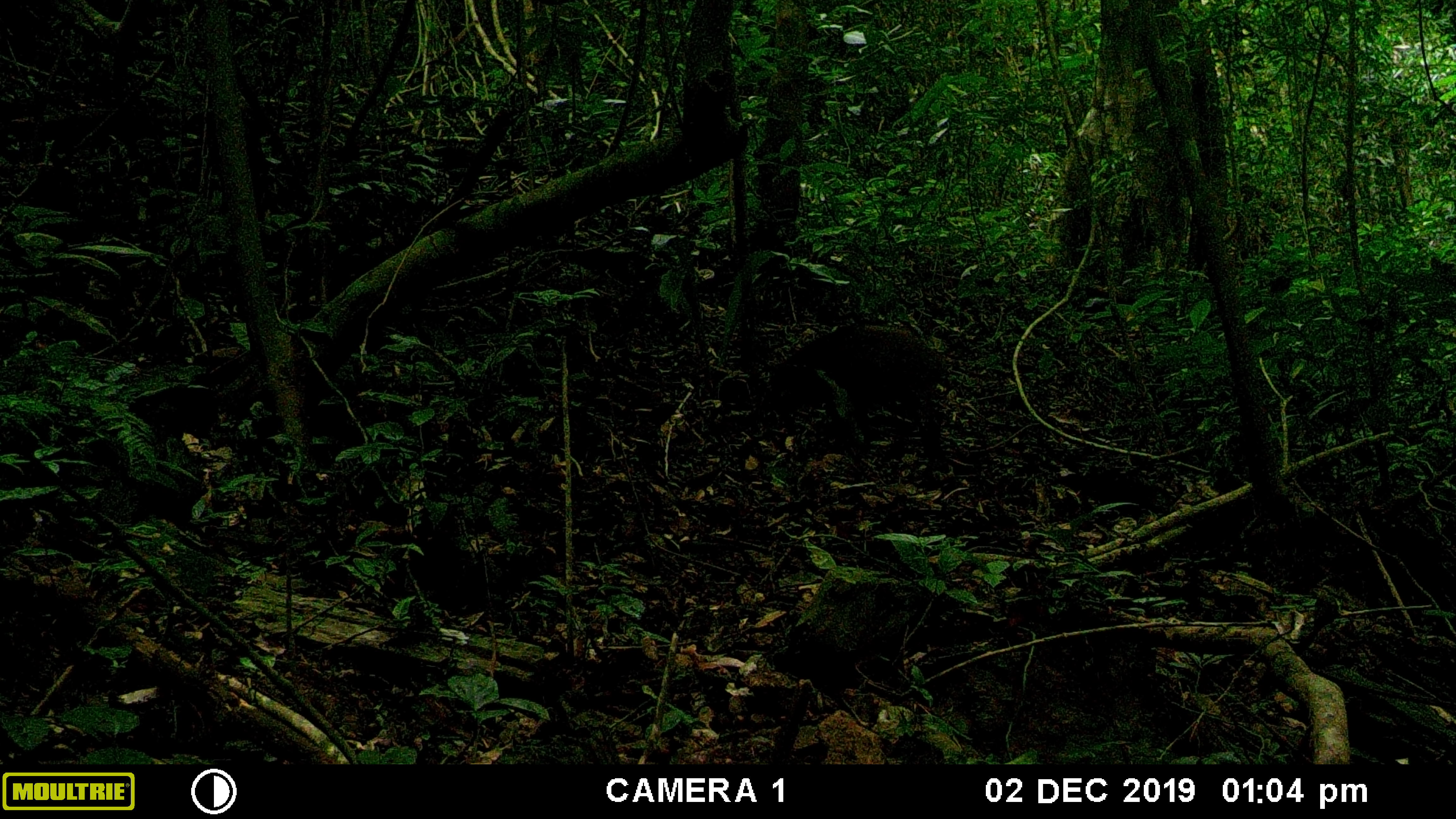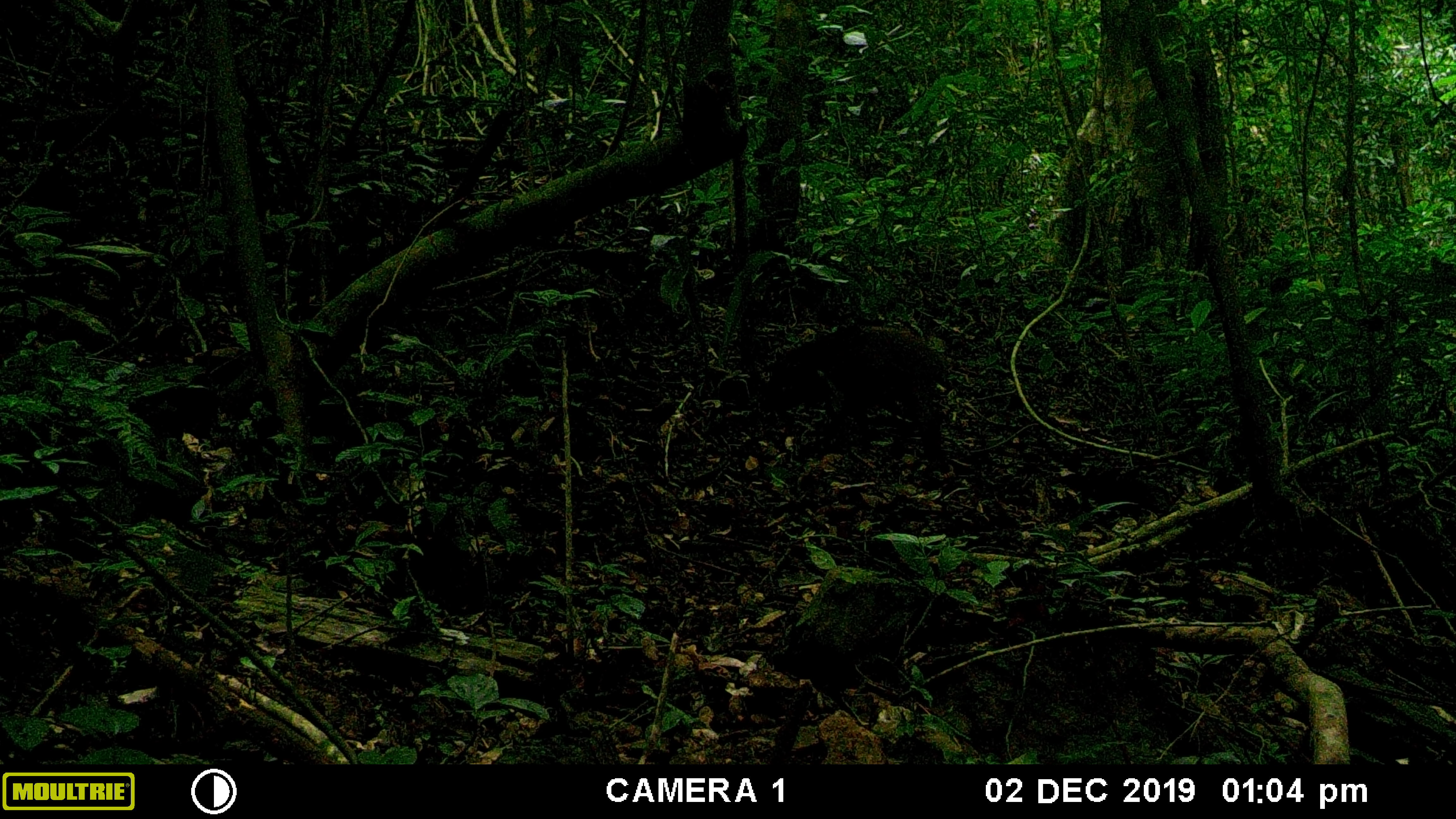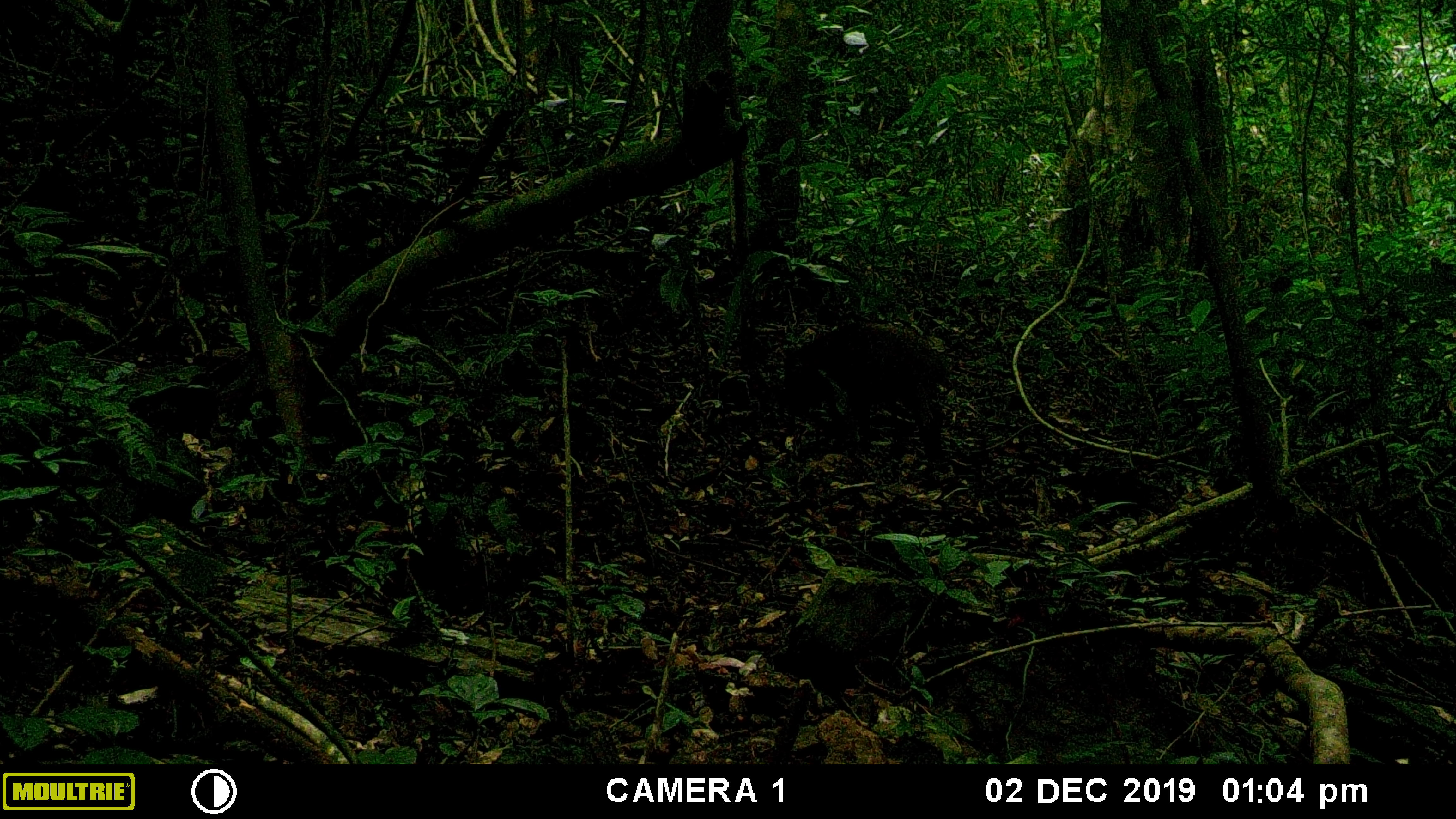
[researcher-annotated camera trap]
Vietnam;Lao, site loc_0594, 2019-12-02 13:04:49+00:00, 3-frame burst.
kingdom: Animalia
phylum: Chordata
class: Mammalia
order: Artiodactyla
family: Suidae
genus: Sus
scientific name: Sus scrofa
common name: eurasian wild pig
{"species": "eurasian wild pig (Sus scrofa)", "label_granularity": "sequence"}